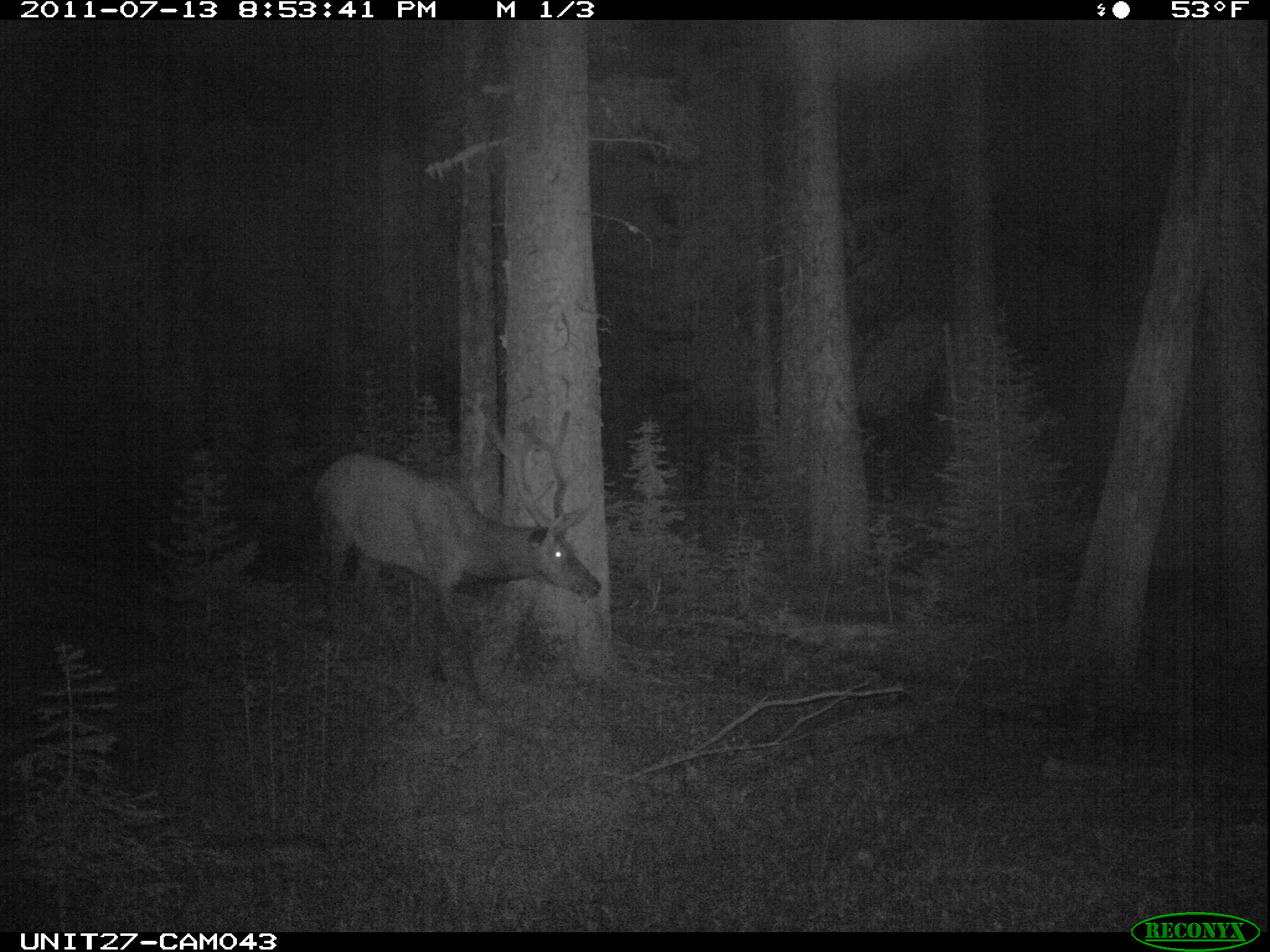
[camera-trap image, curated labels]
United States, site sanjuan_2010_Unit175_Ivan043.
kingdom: Animalia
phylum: Chordata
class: Mammalia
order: Artiodactyla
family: Cervidae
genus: Cervus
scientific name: Cervus elaphus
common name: red deer